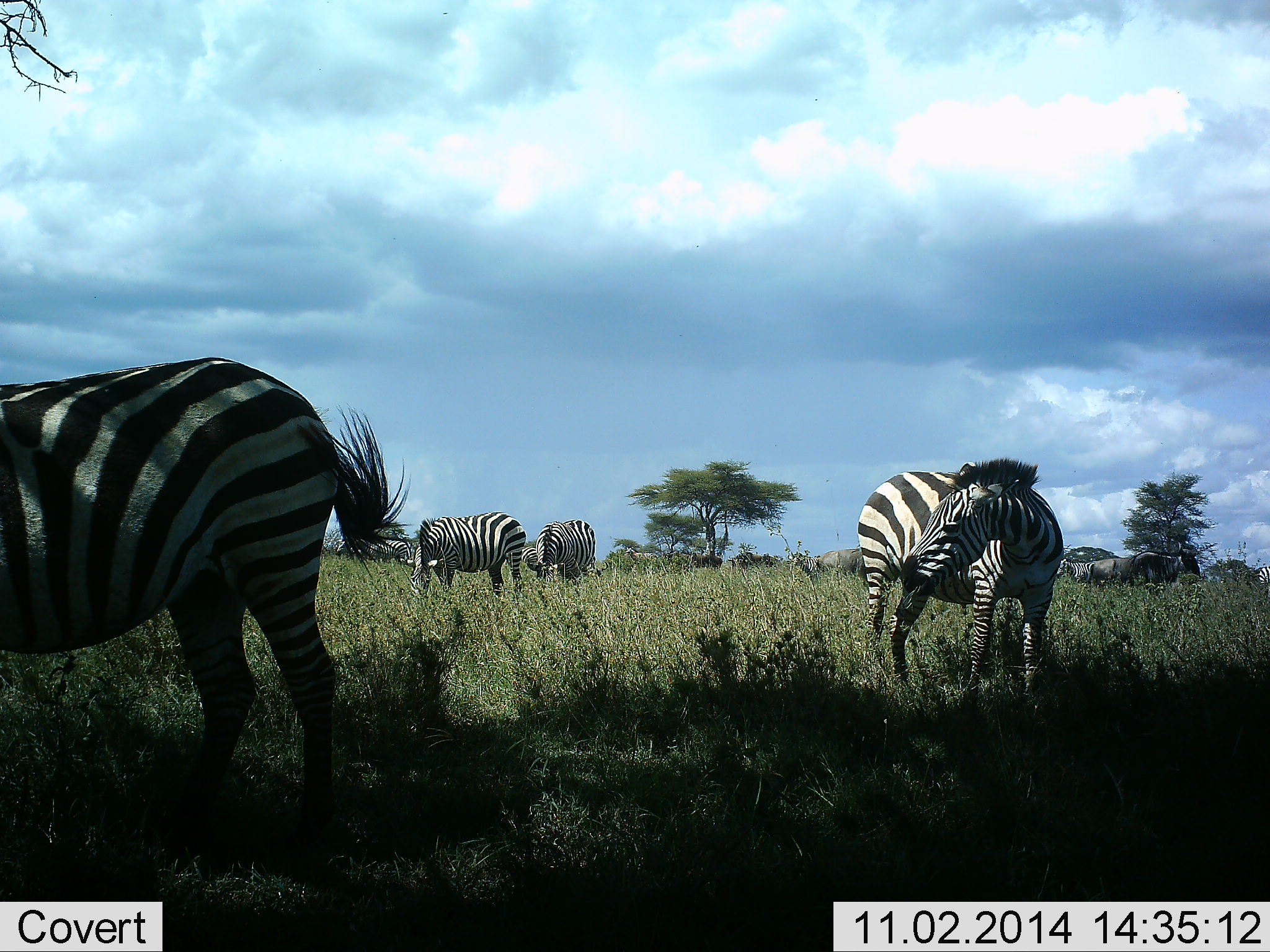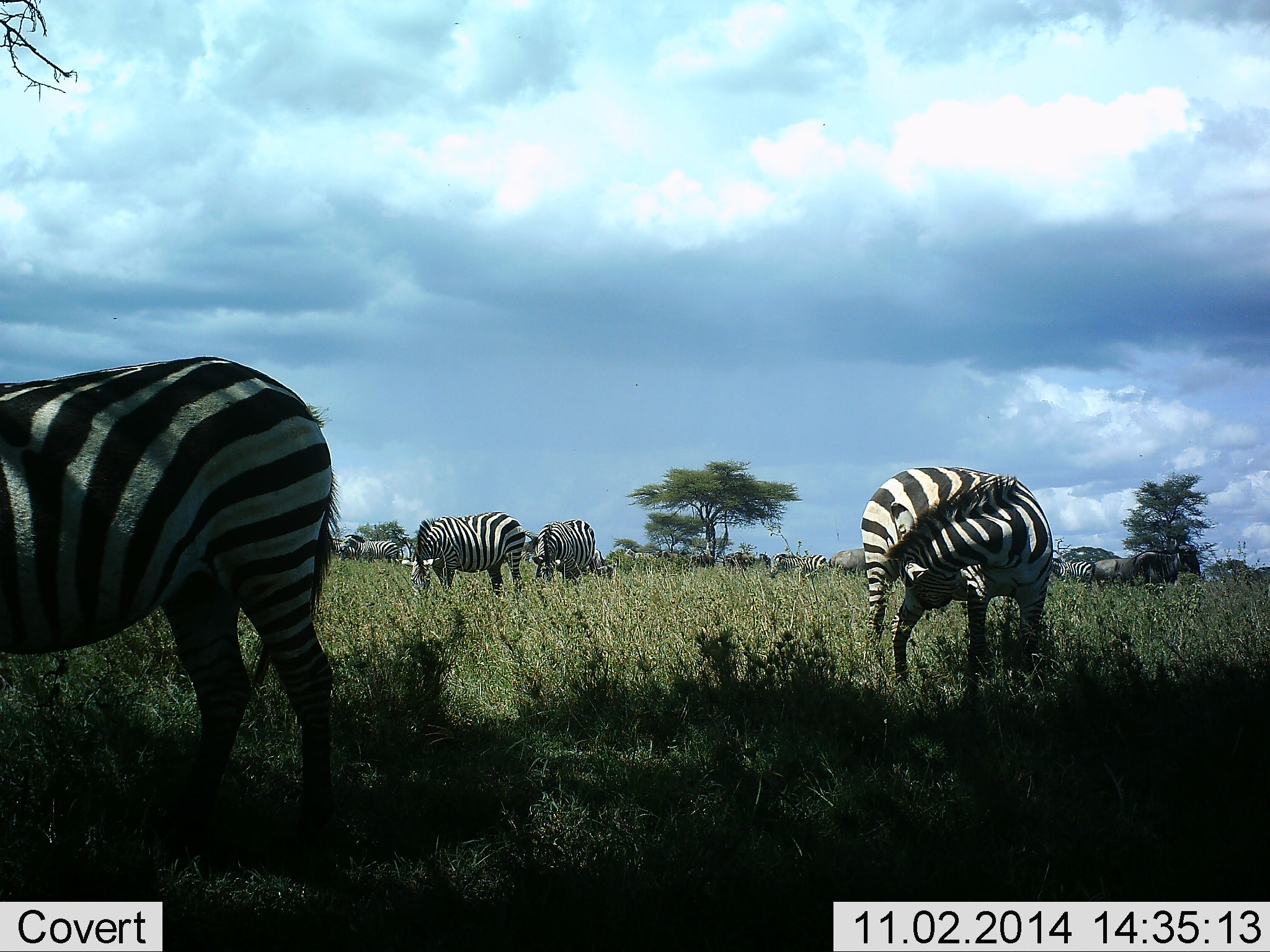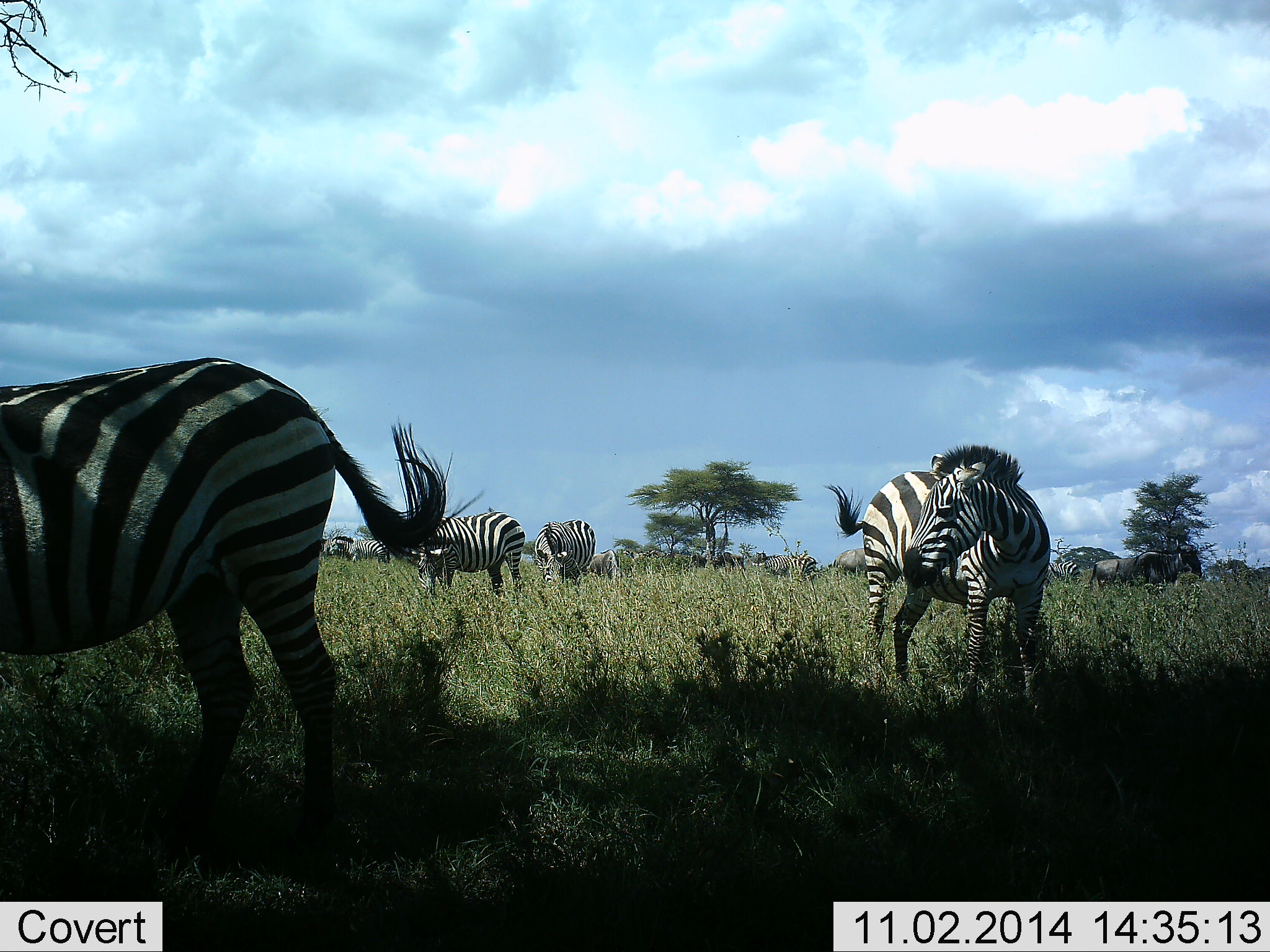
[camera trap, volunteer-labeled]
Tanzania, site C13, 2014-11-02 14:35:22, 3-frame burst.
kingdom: Animalia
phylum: Chordata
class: Mammalia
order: Perissodactyla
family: Equidae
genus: Equus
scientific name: Equus quagga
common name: plains zebra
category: zebra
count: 8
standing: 88%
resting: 0%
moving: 35%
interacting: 0%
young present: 0%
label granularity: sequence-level